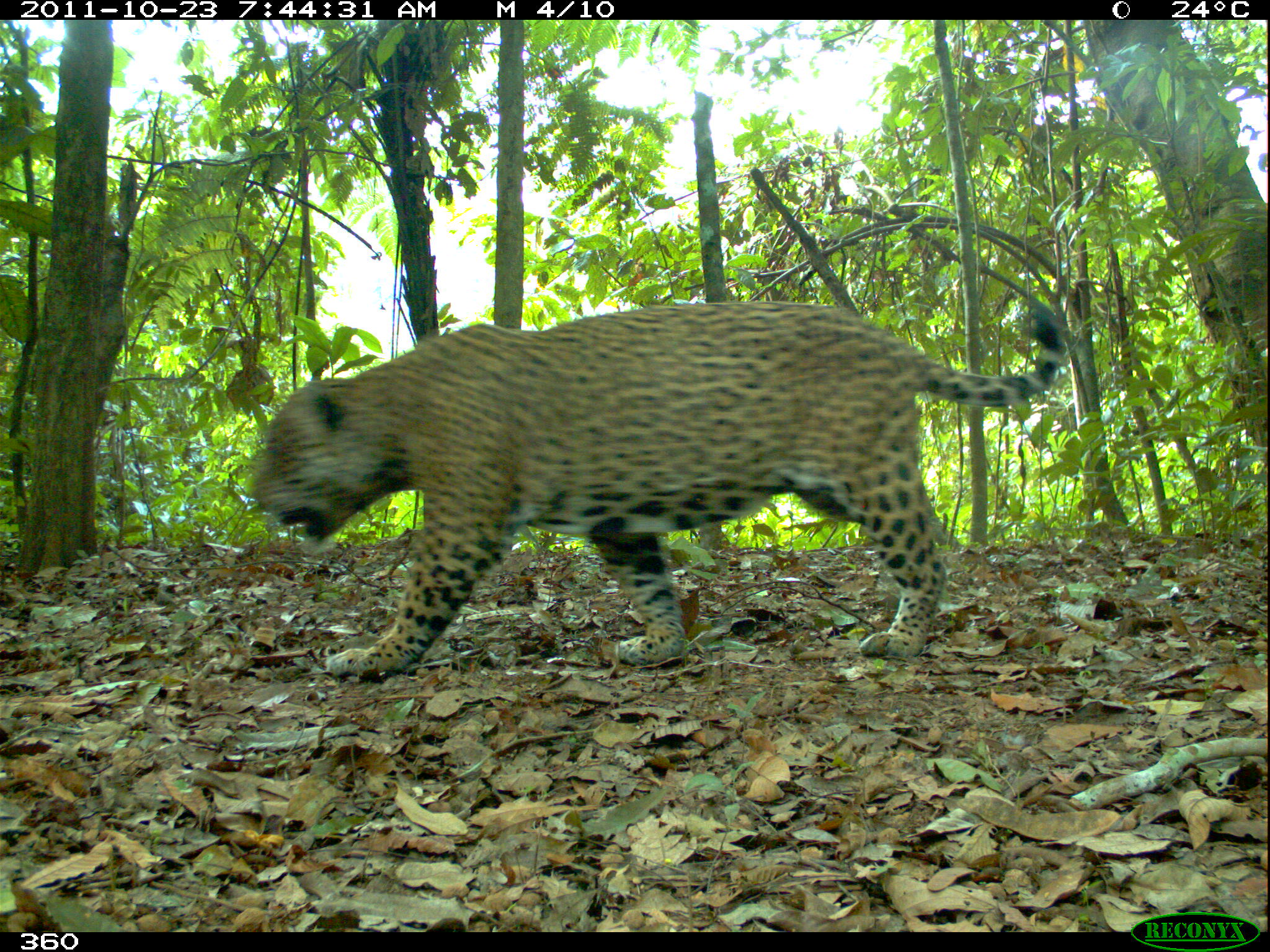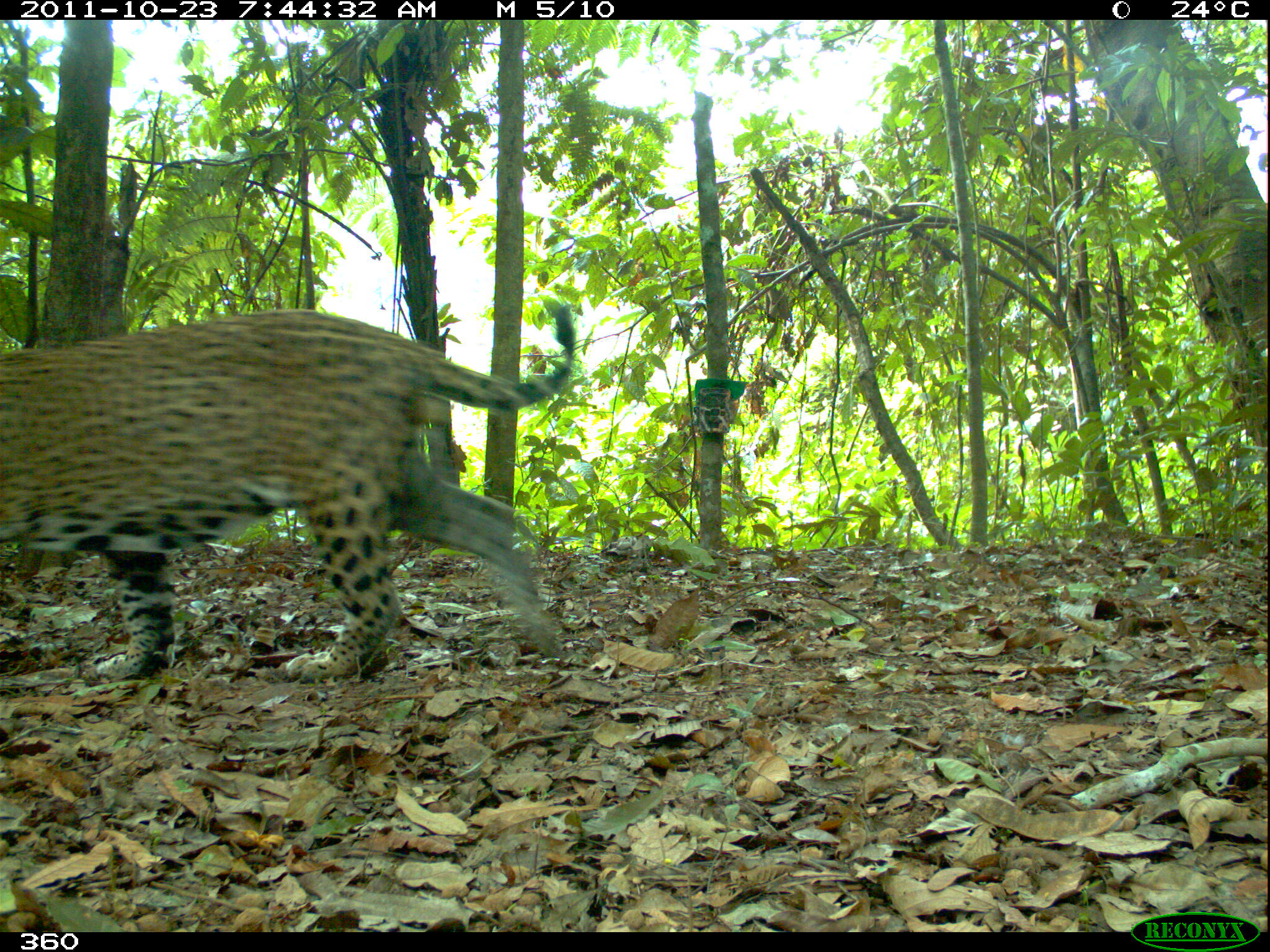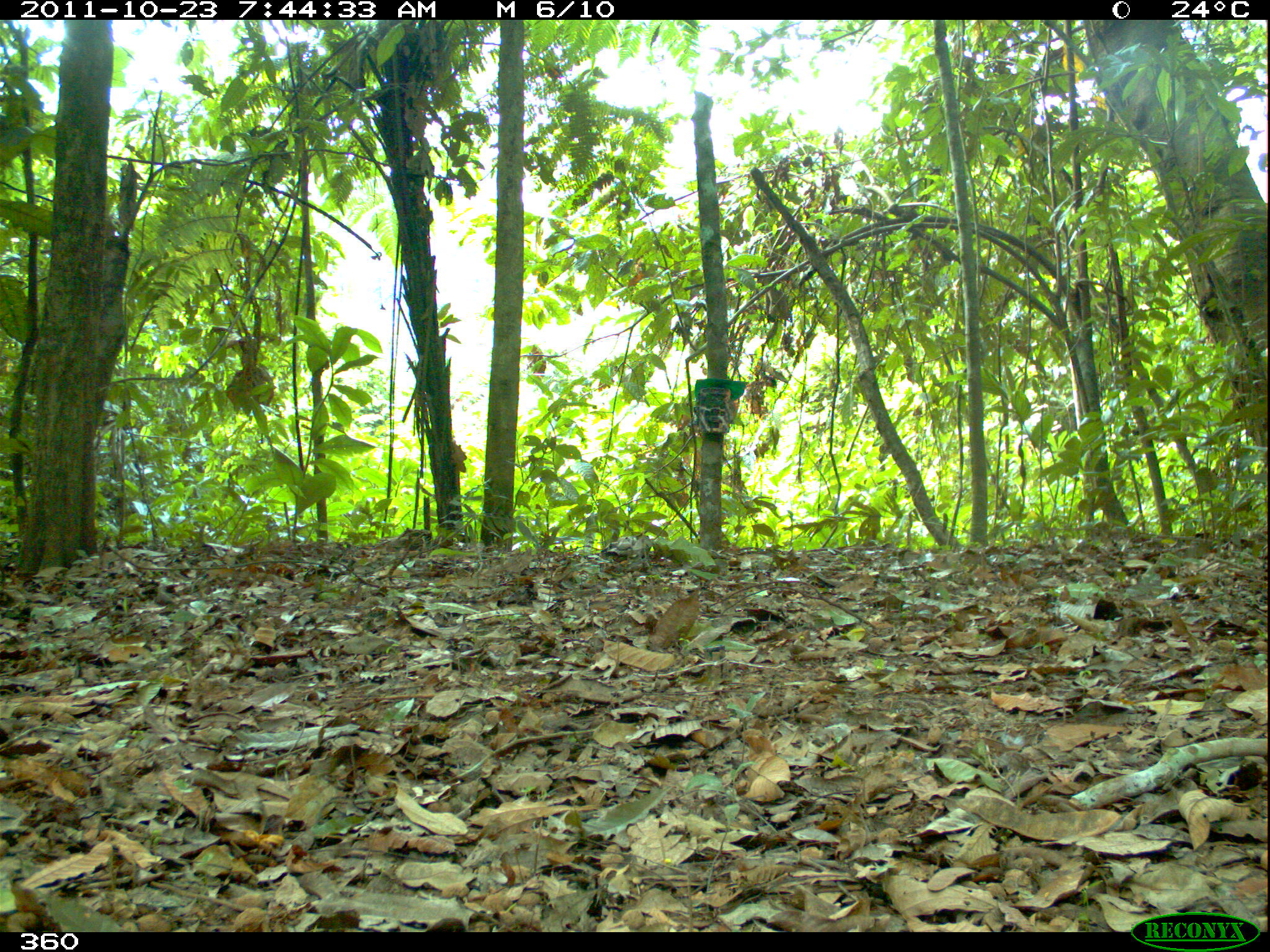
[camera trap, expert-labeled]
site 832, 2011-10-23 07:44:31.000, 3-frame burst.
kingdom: Animalia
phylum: Chordata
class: Mammalia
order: Carnivora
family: Felidae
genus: Panthera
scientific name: Panthera onca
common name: jaguar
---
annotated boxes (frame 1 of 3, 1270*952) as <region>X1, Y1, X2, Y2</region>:
panthera onca: <region>247, 301, 1065, 670</region>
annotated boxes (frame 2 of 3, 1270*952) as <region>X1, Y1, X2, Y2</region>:
panthera onca: <region>1, 300, 579, 681</region>